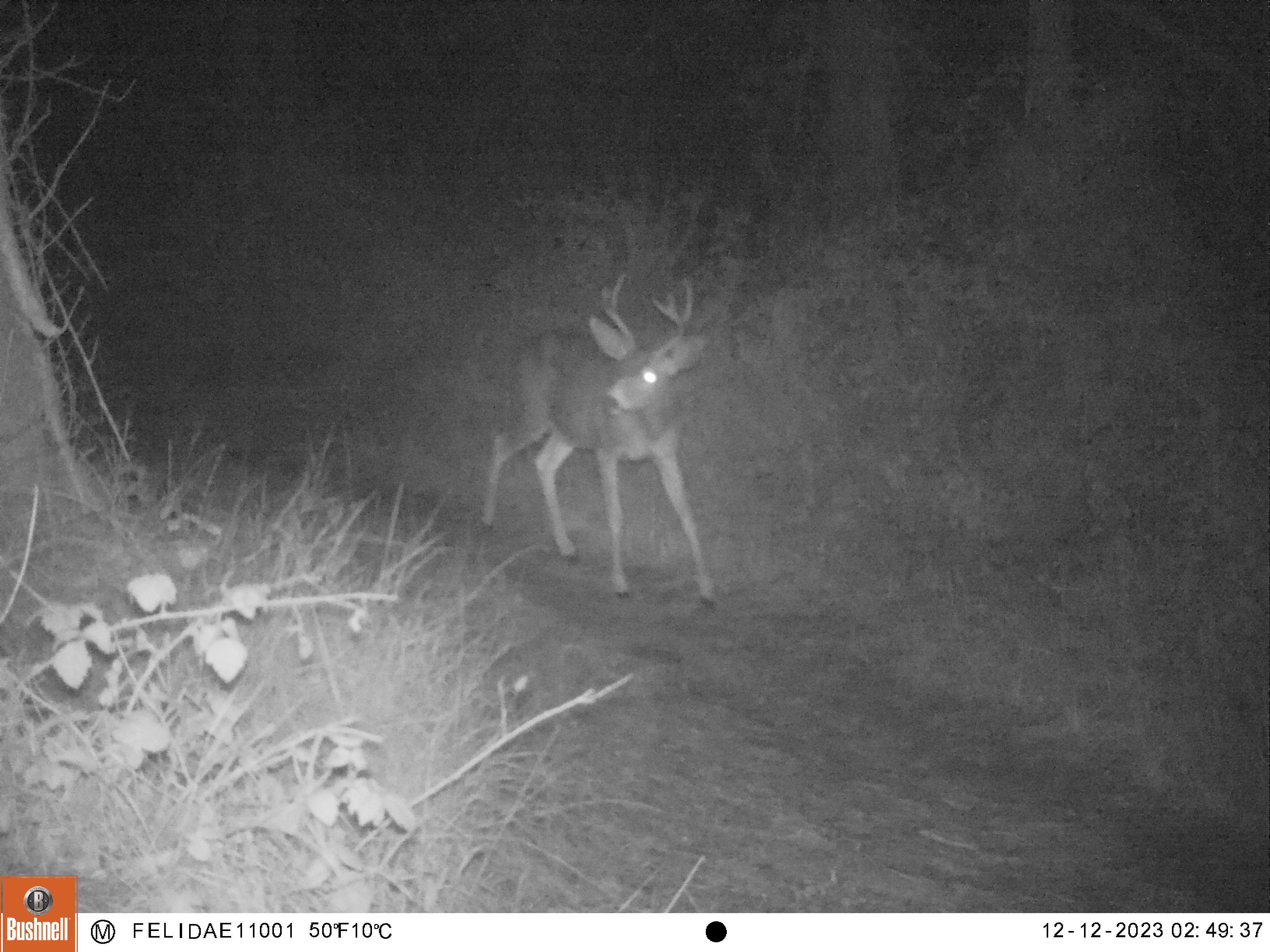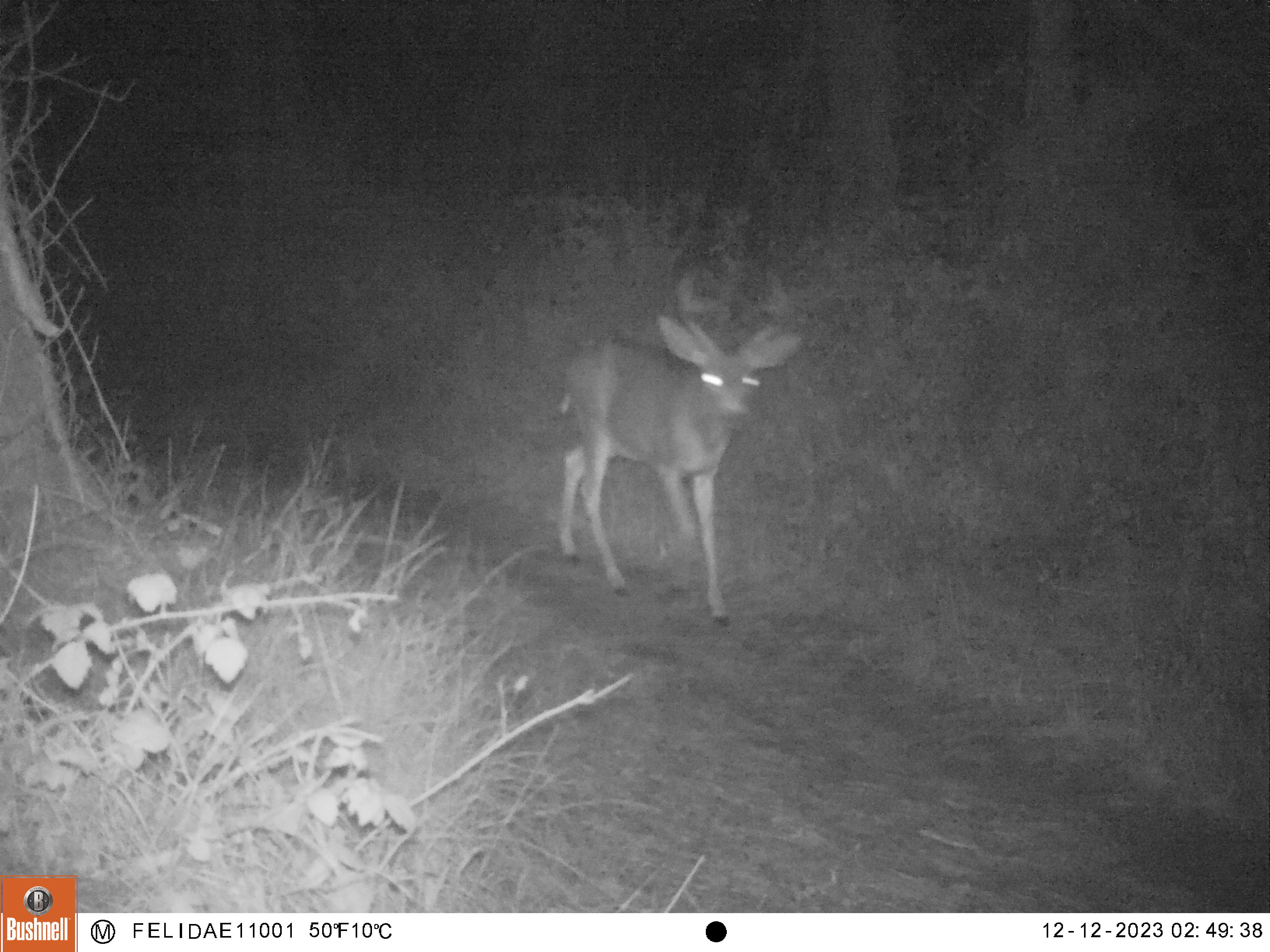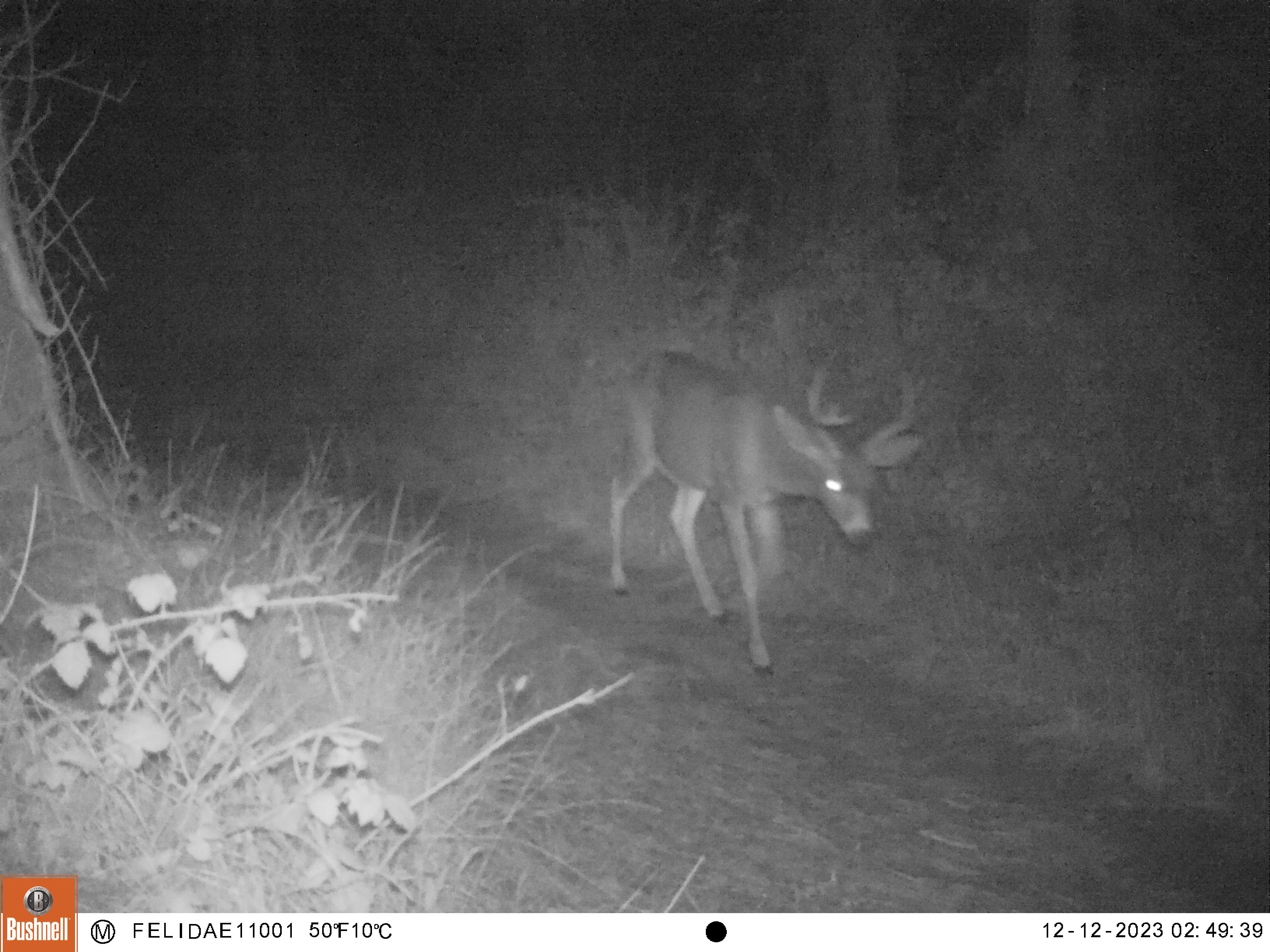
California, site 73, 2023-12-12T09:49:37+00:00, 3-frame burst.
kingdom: Animalia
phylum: Chordata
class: Mammalia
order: Artiodactyla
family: Cervidae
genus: Odocoileus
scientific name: Odocoileus hemionus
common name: mule deer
Mule deer (Odocoileus hemionus).